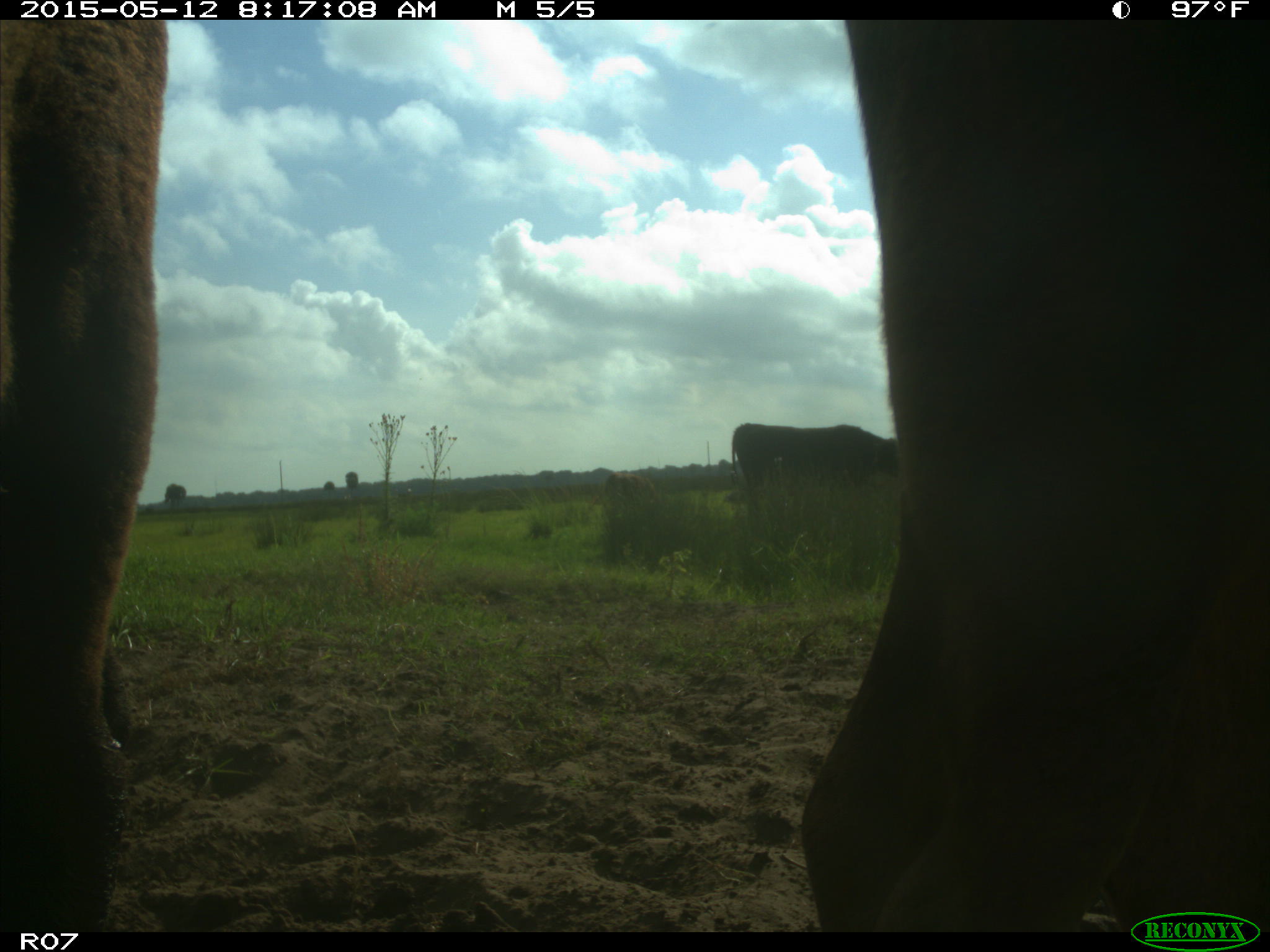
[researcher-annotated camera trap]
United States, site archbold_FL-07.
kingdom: Animalia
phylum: Chordata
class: Mammalia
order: Artiodactyla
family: Bovidae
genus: Bos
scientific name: Bos taurus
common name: domestic cow